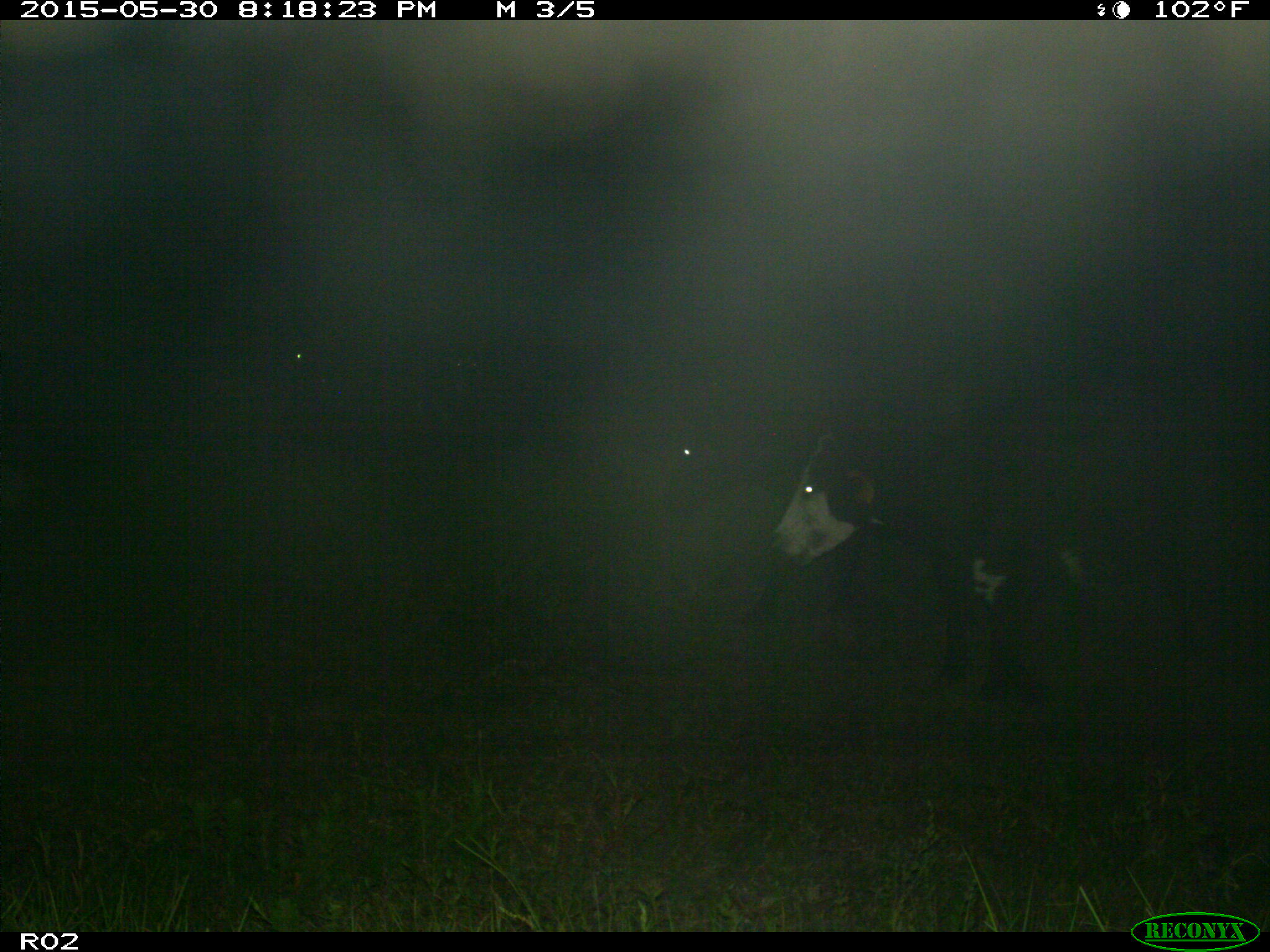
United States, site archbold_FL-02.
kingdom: Animalia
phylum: Chordata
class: Mammalia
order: Artiodactyla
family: Bovidae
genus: Bos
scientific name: Bos taurus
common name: domestic cow